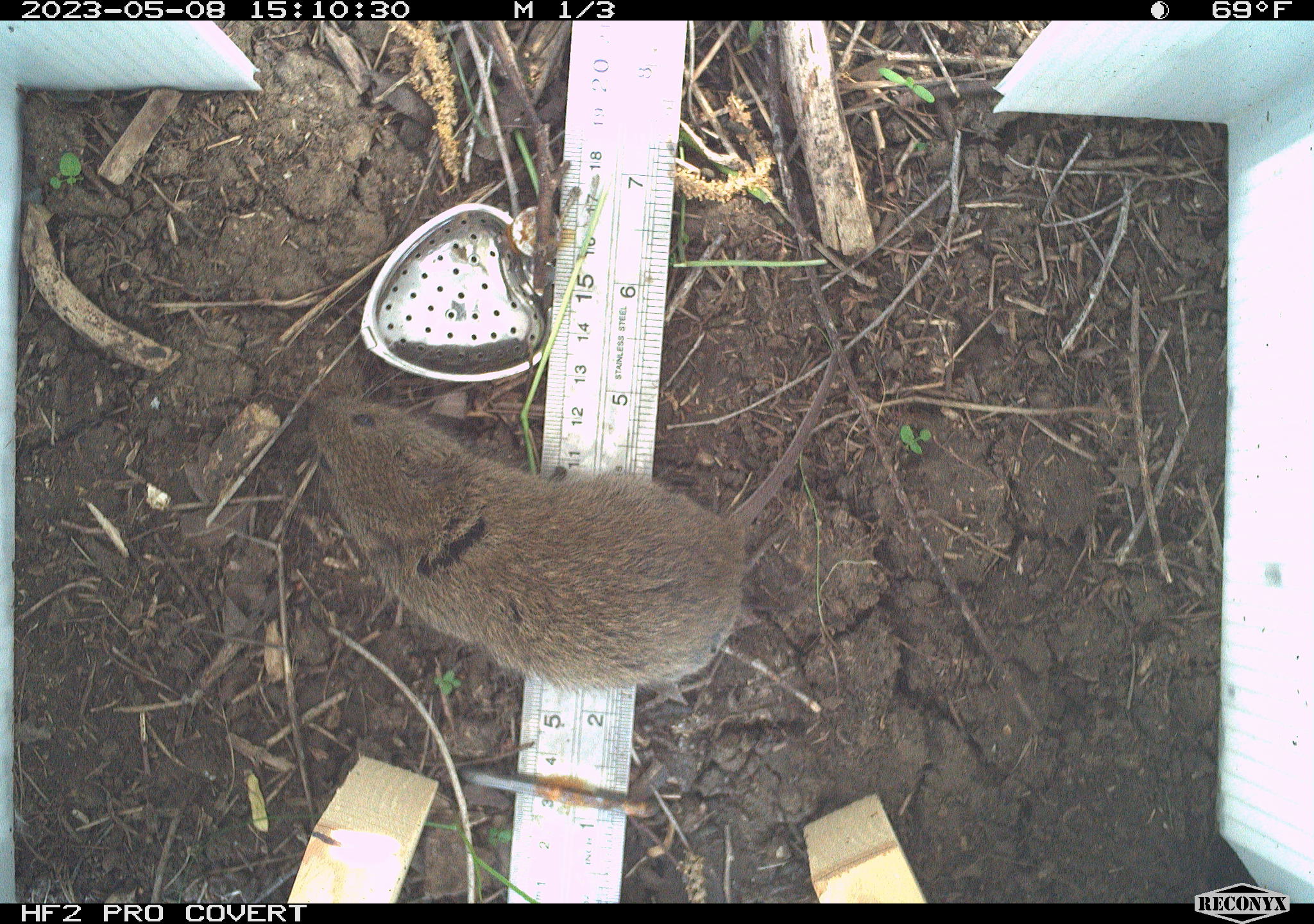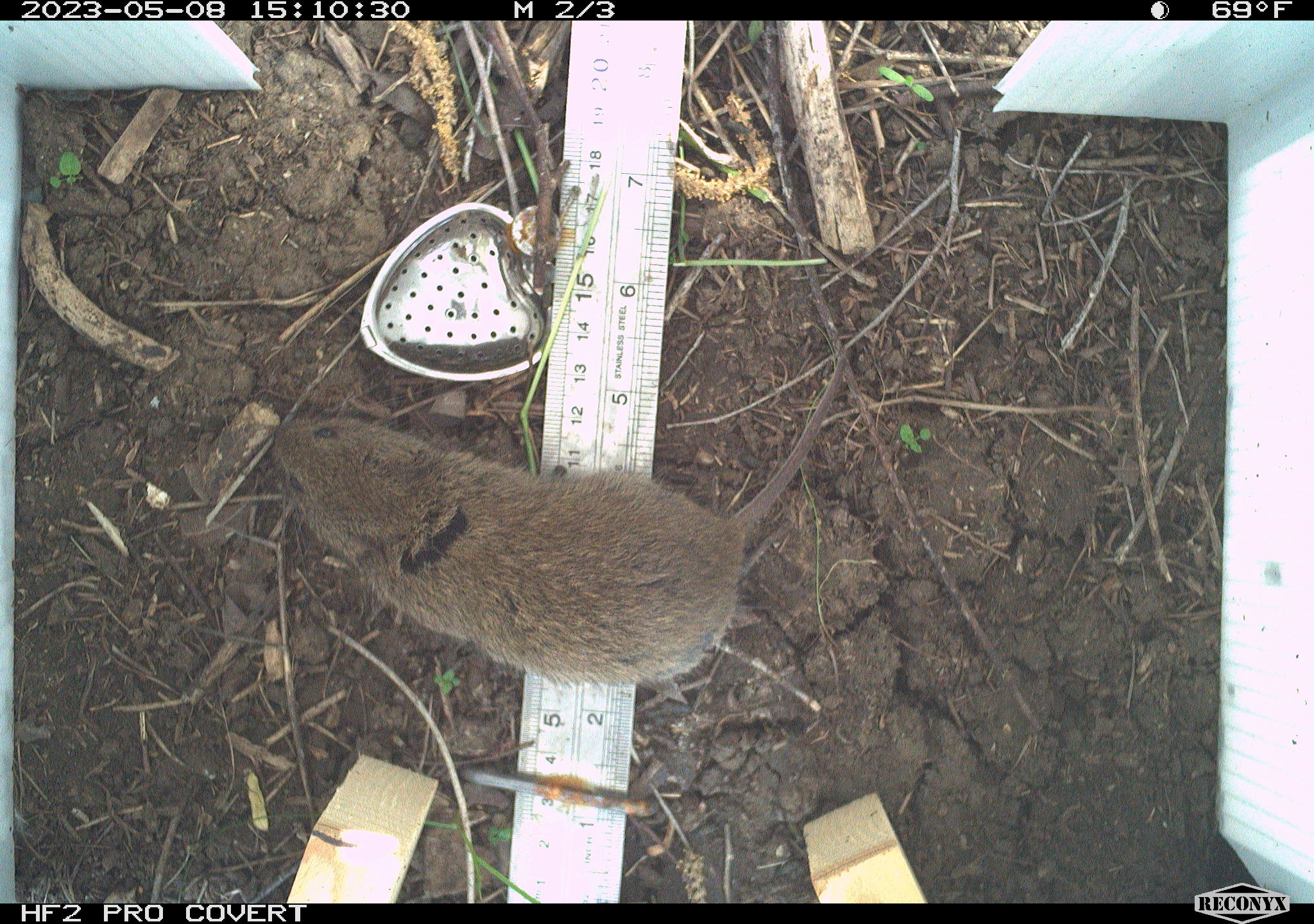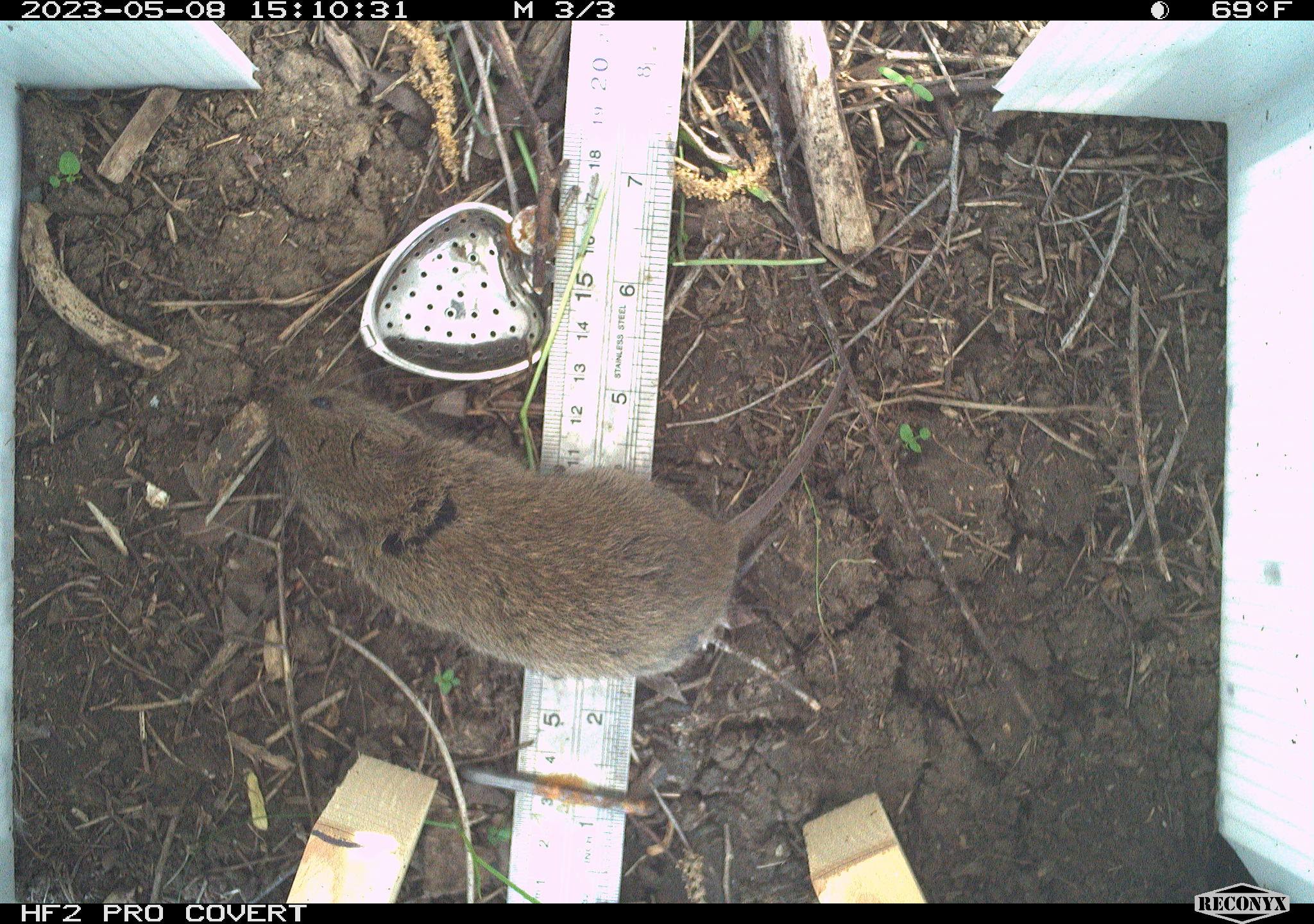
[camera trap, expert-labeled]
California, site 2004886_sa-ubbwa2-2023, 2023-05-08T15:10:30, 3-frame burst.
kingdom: Animalia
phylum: Chordata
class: Mammalia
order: Rodentia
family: Cricetidae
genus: Microtus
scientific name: Microtus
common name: meadow vole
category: microtus species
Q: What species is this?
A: Microtus species (meadow vole) (Microtus).